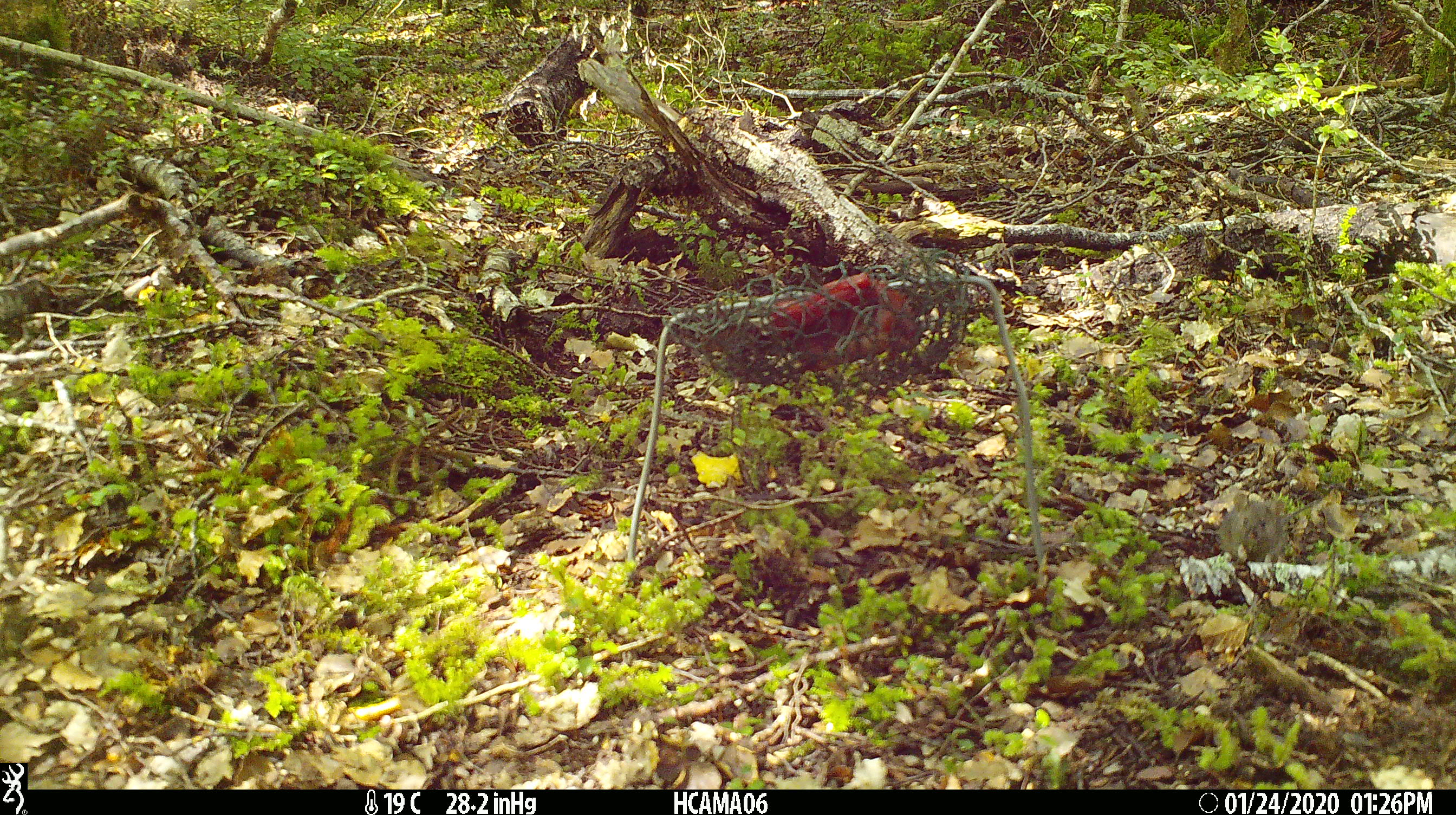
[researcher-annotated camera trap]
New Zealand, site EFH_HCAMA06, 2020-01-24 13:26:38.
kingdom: Animalia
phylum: Chordata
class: Mammalia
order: Rodentia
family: Muridae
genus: Mus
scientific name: Mus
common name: mouse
Mouse (Mus).